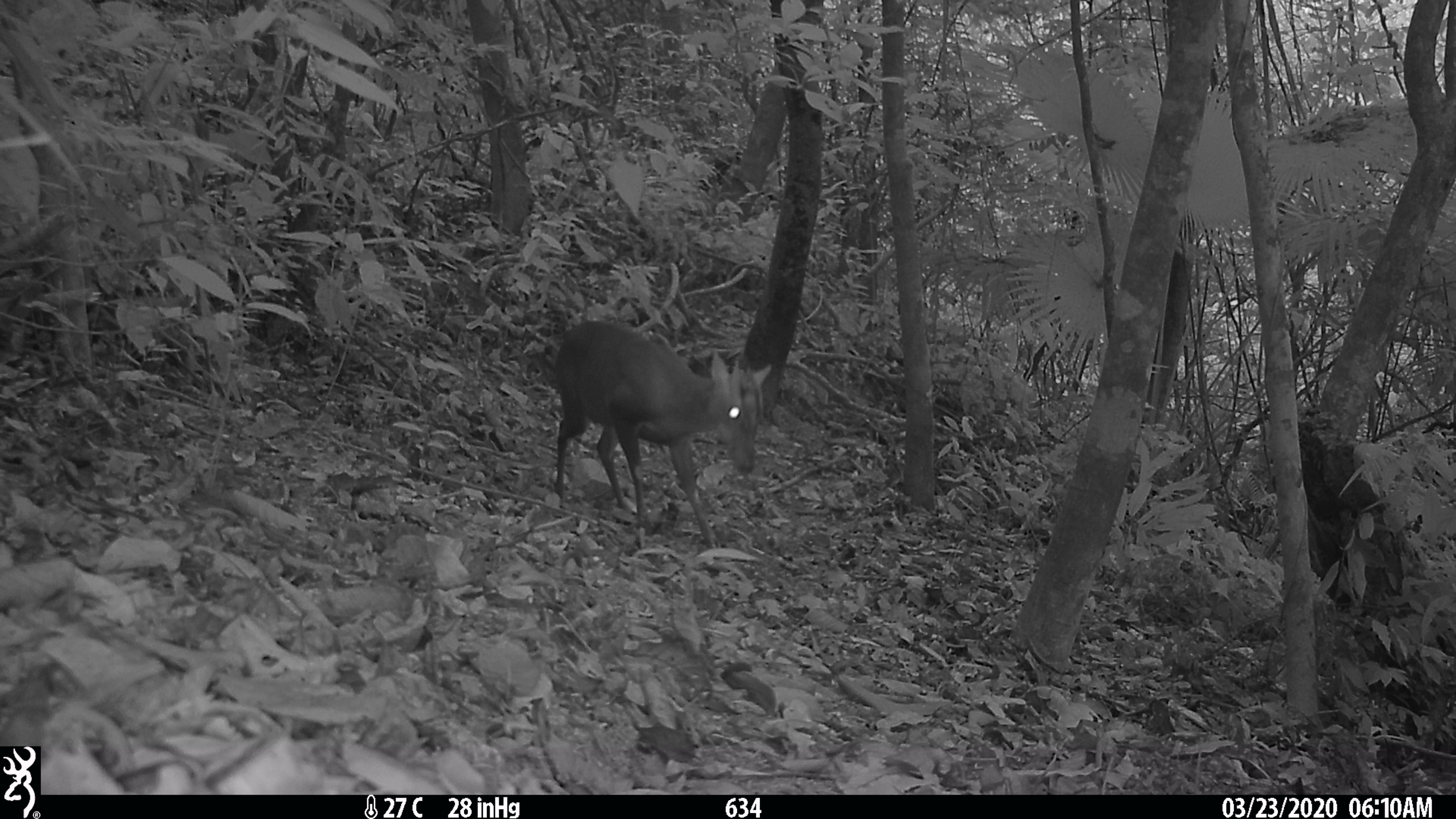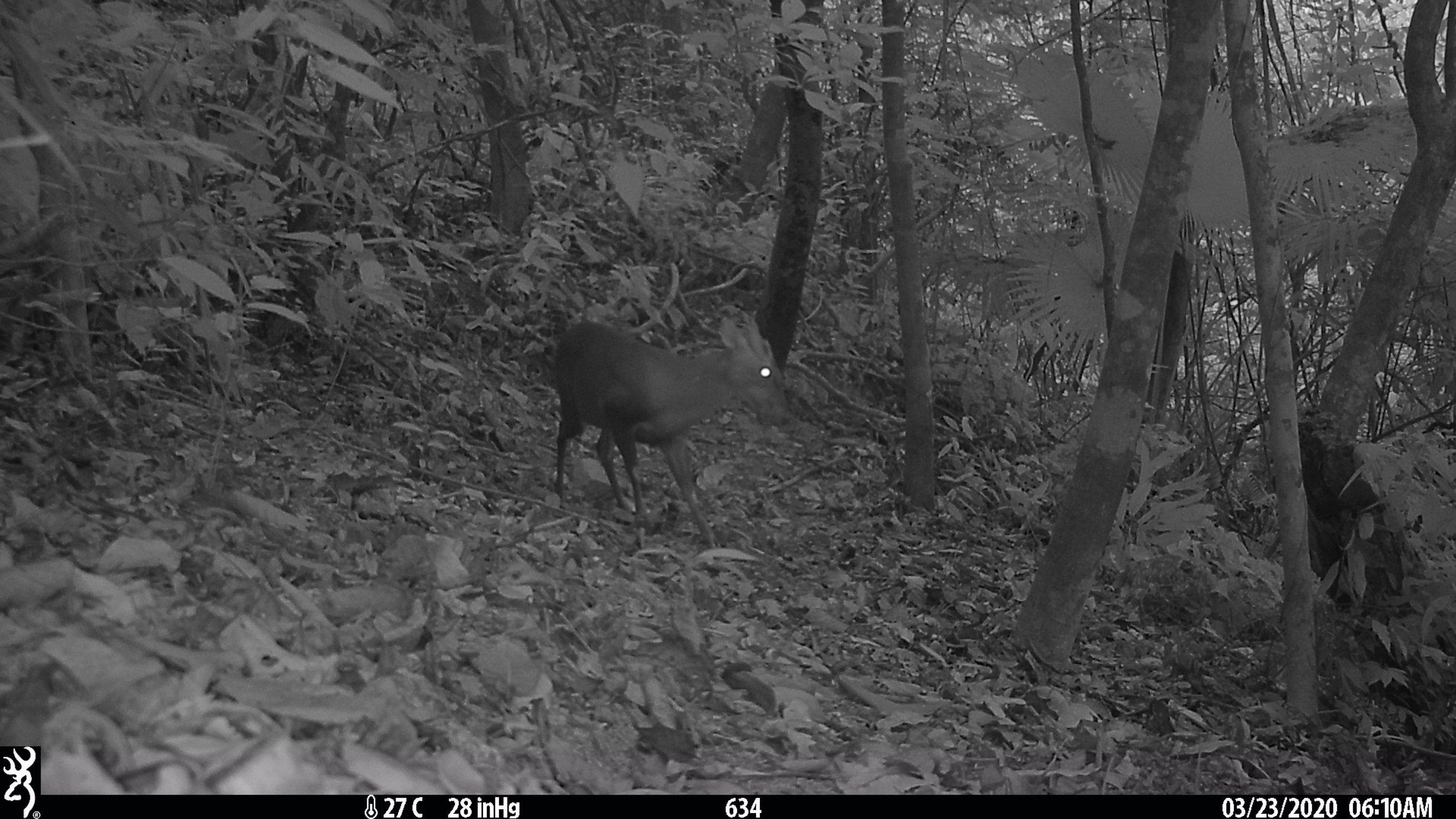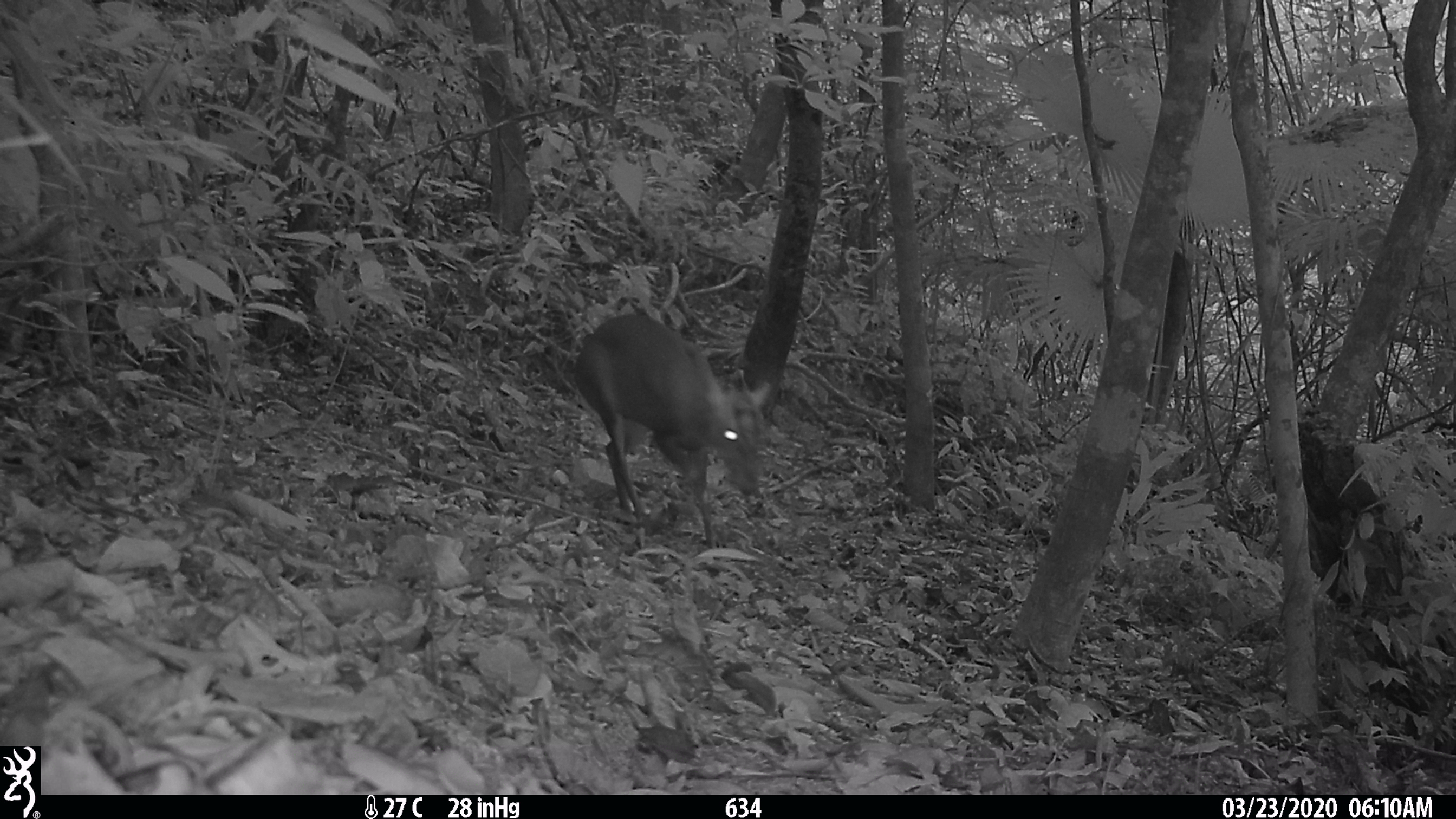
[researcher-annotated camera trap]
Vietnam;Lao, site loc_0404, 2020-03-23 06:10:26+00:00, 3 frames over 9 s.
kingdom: Animalia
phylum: Chordata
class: Mammalia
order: Artiodactyla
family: Cervidae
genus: Muntiacus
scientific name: Muntiacus rooseveltorum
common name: roosevelt's muntjac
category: roosevelts muntjac group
Roosevelts muntjac group (roosevelt's muntjac) (Muntiacus rooseveltorum). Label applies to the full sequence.